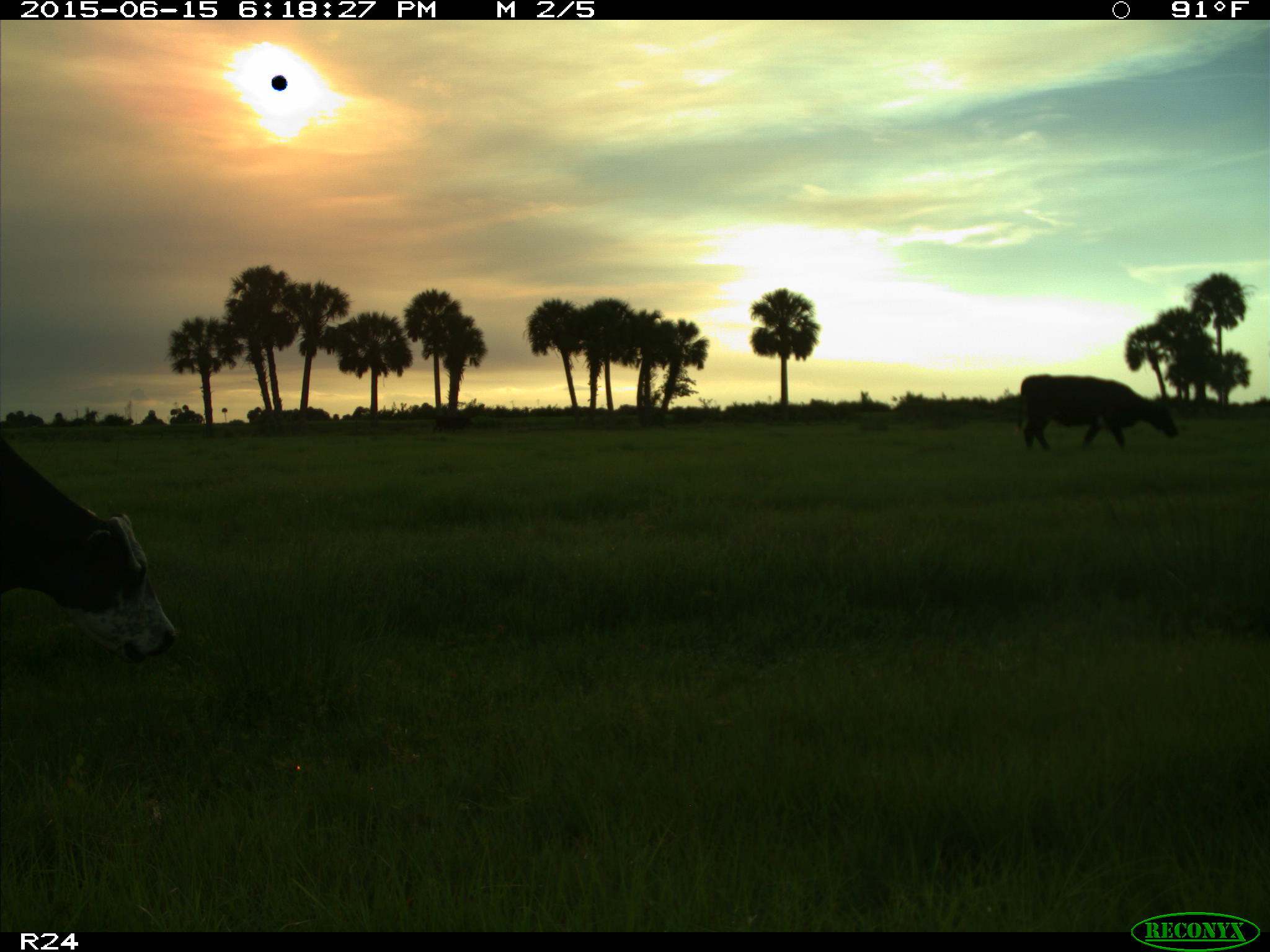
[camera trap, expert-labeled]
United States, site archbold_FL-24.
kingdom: Animalia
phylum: Chordata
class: Mammalia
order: Artiodactyla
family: Bovidae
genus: Bos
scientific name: Bos taurus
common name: domestic cow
Bos taurus (domestic cow).